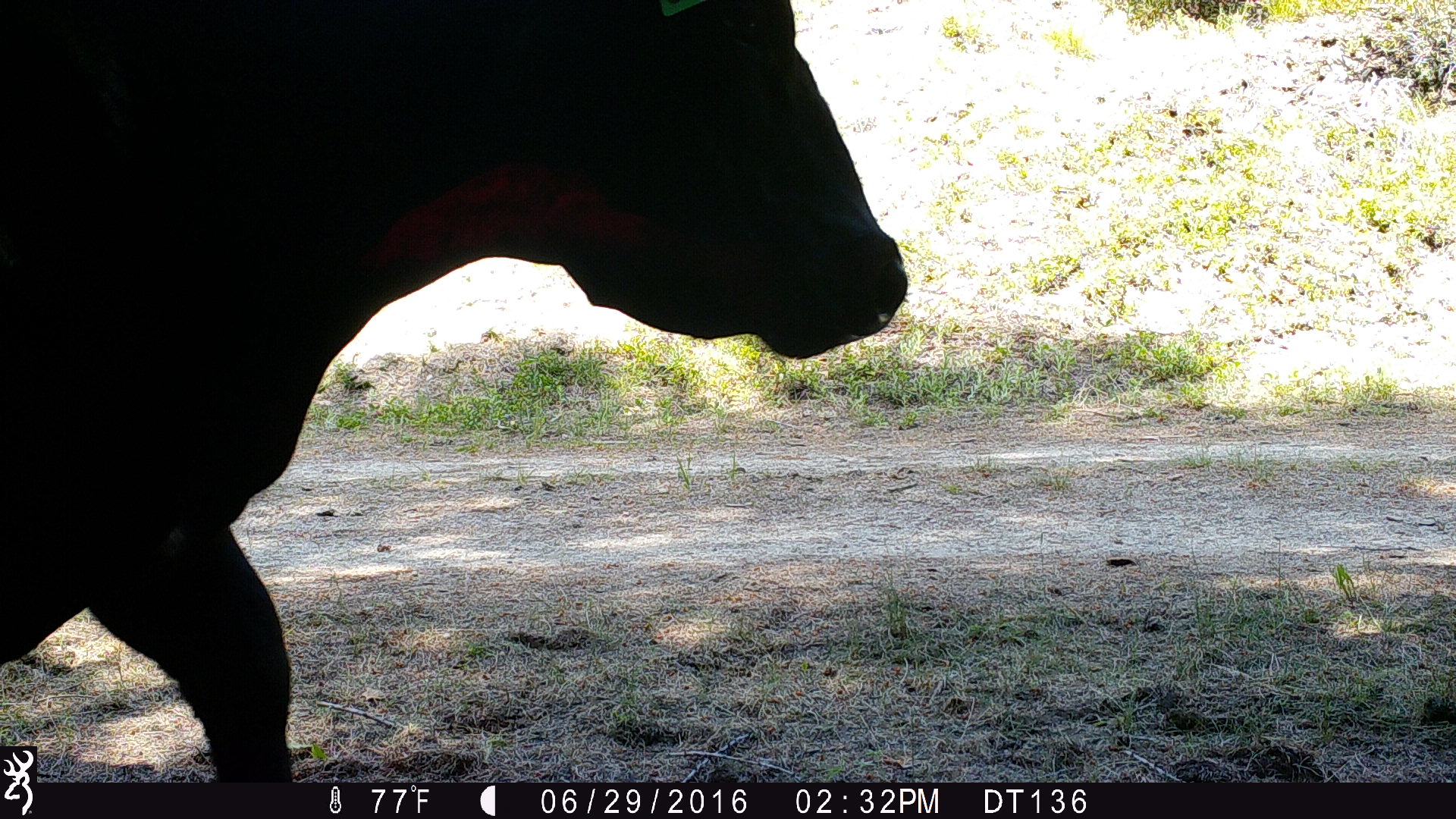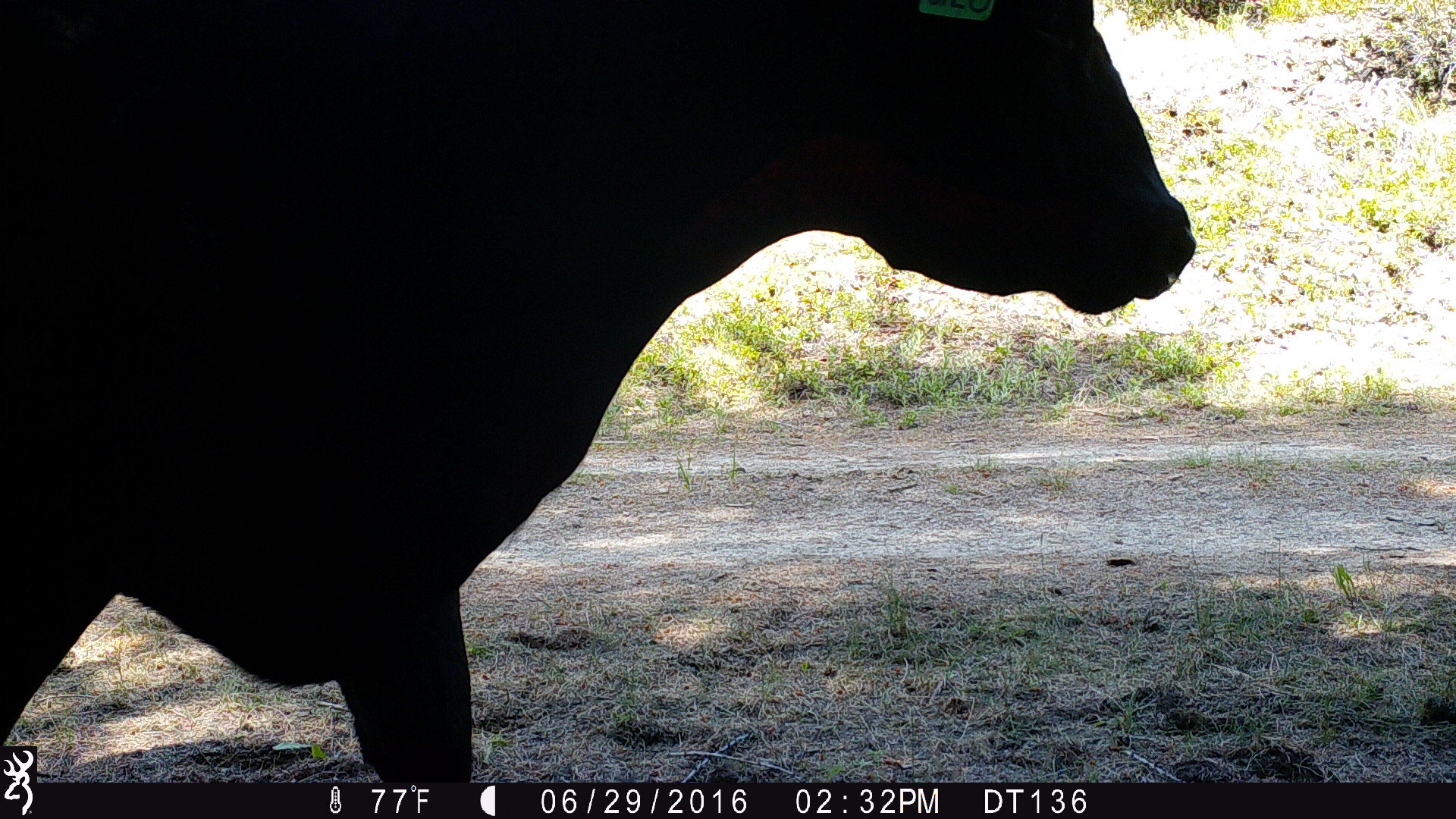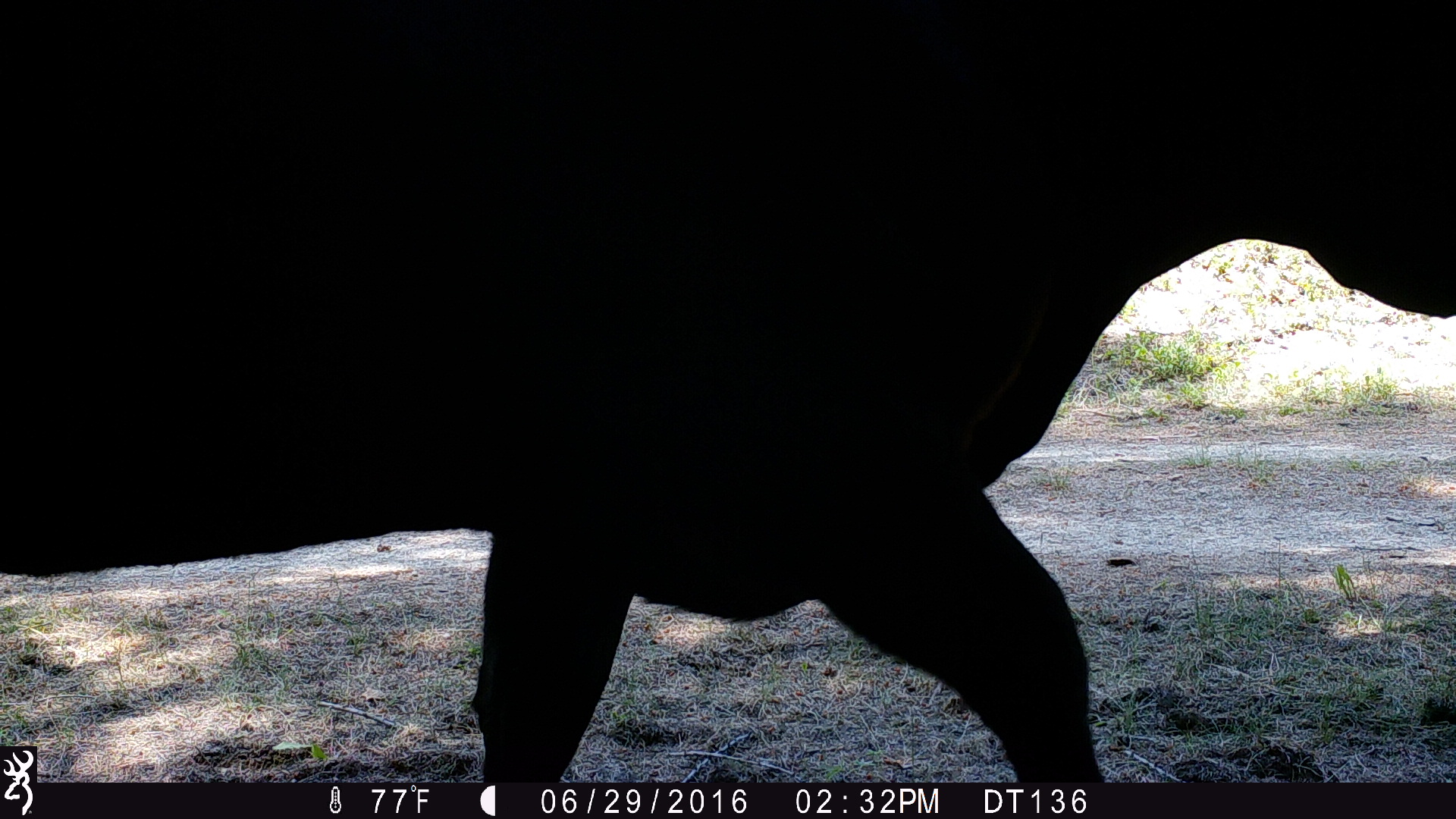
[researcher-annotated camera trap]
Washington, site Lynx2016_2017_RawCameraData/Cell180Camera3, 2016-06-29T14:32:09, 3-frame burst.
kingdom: Animalia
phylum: Chordata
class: Mammalia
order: Artiodactyla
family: Bovidae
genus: Bos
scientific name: Bos taurus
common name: domestic cattle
Domestic cattle (Bos taurus). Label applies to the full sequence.